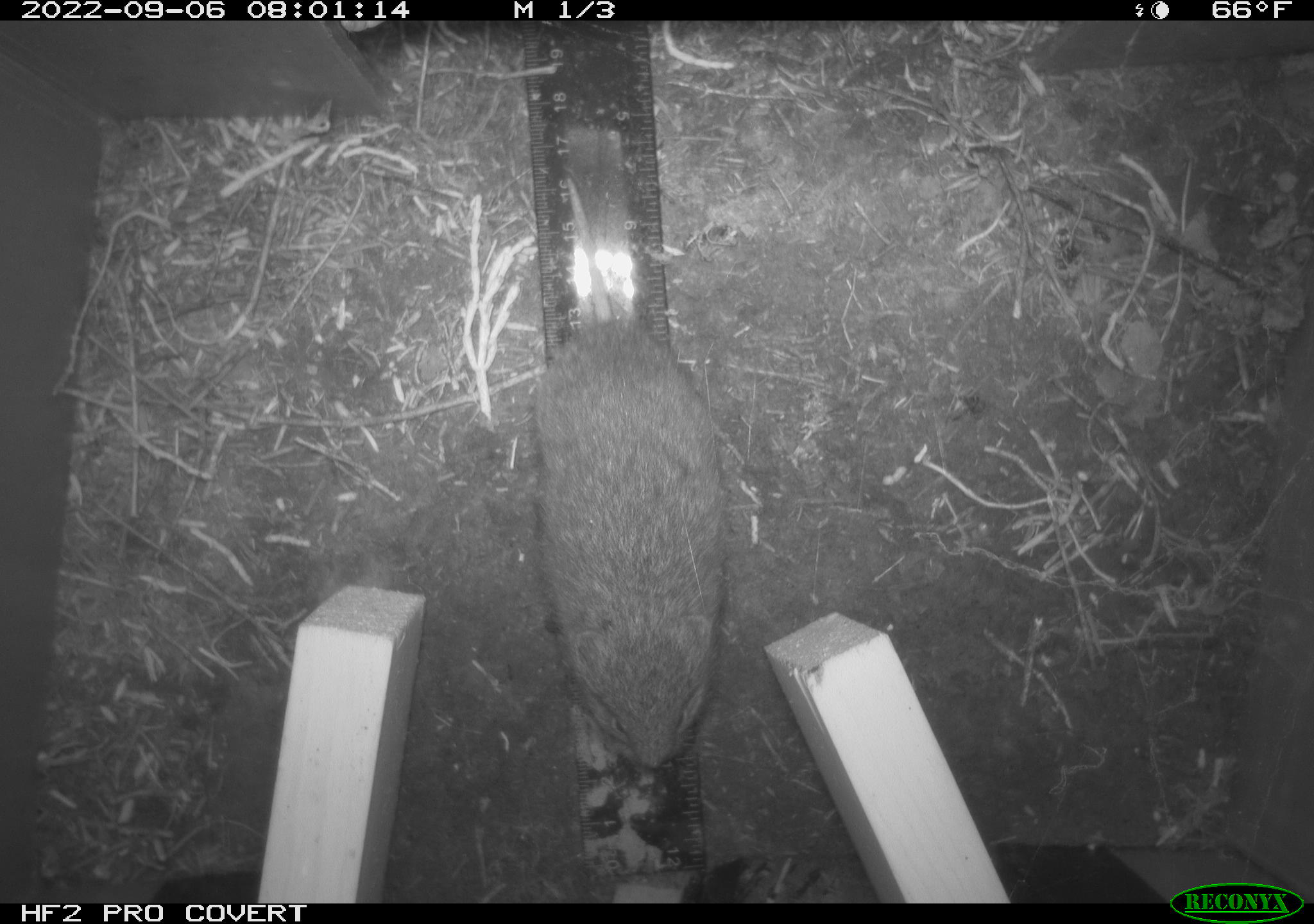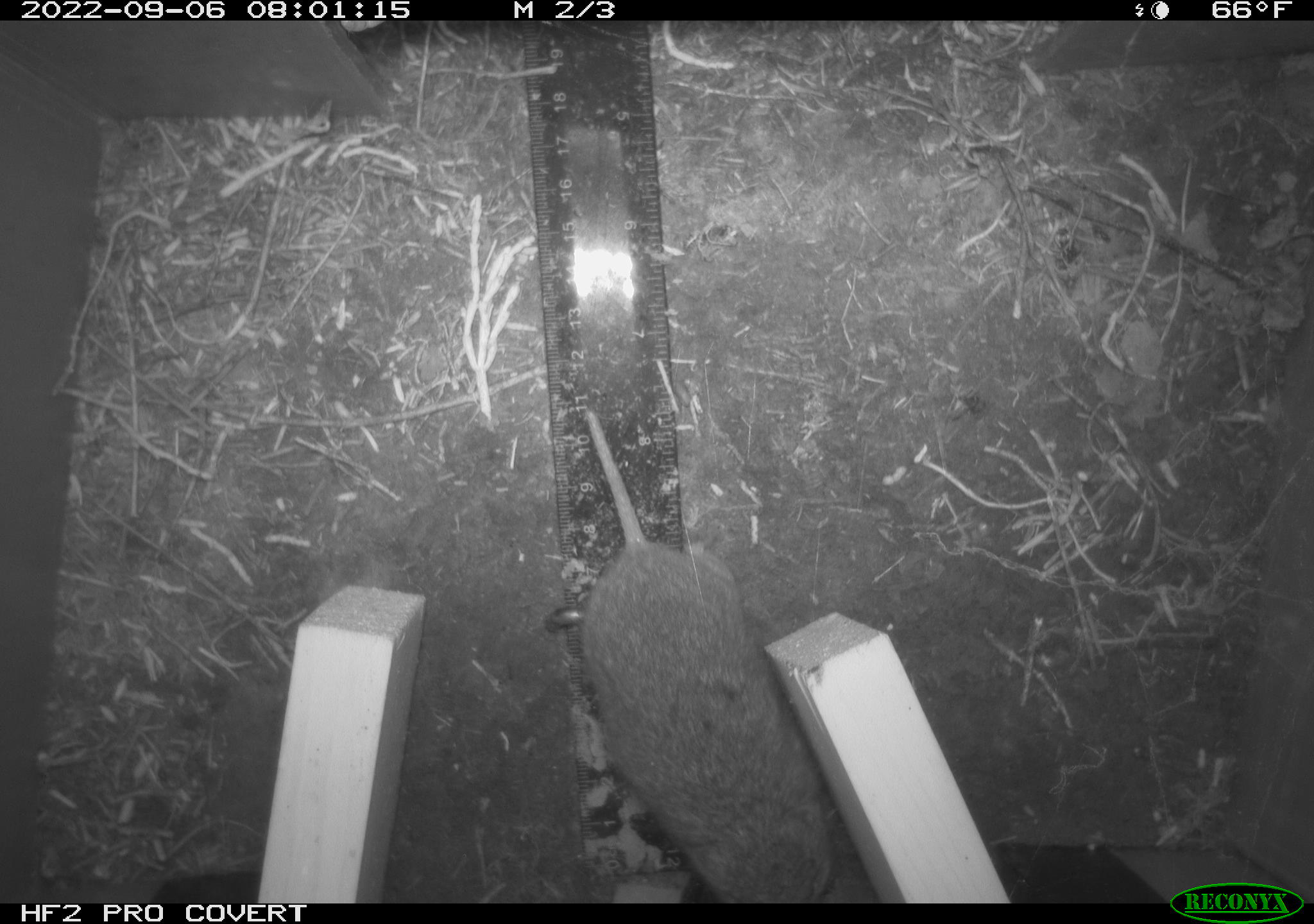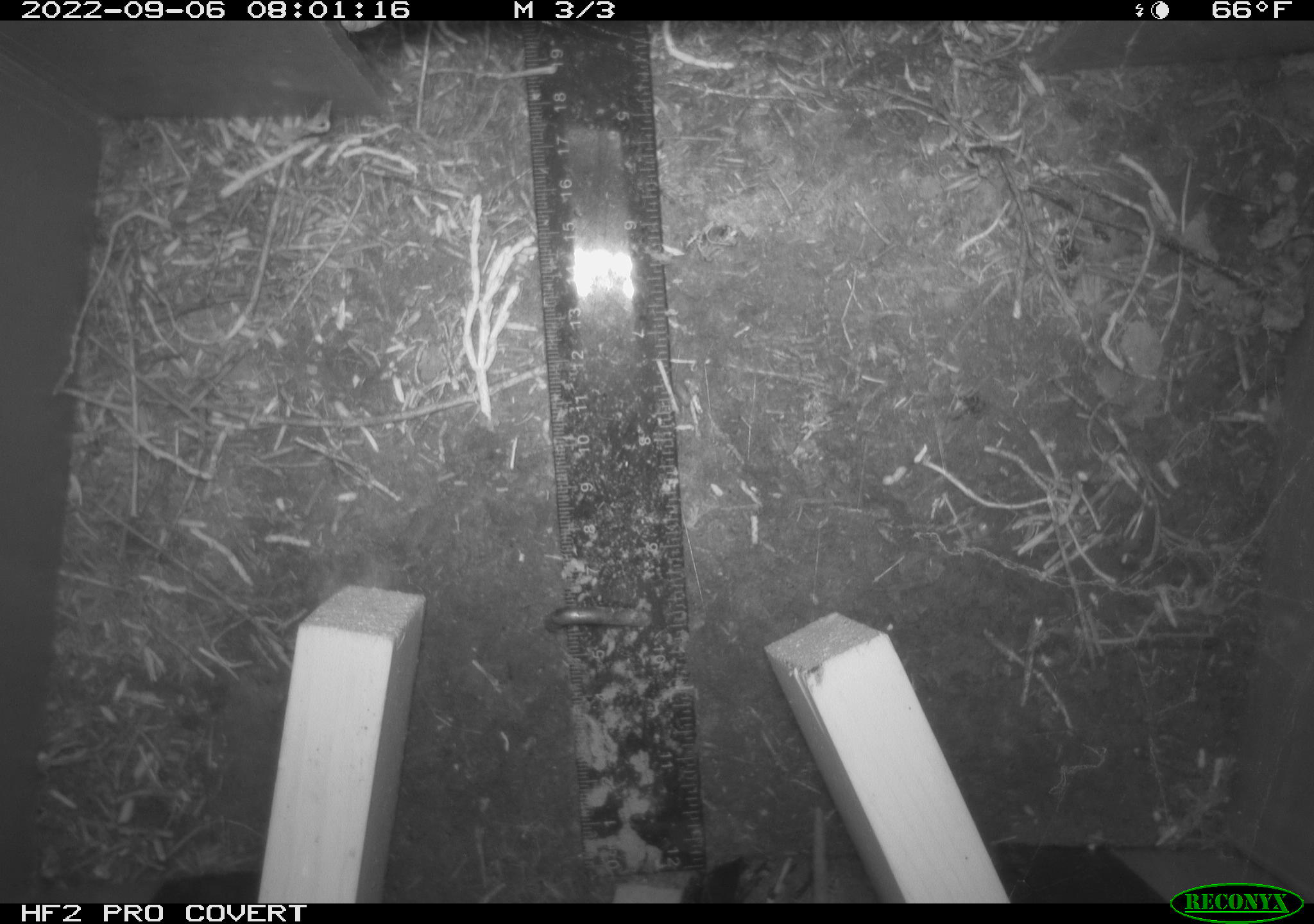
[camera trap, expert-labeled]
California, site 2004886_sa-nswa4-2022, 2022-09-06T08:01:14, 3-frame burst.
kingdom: Animalia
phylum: Chordata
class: Mammalia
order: Rodentia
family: Cricetidae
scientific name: Cricetidae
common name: hamsters, voles, lemmings, and allies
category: cricetidae family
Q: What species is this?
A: Cricetidae family (hamsters, voles, lemmings, and allies) (Cricetidae).